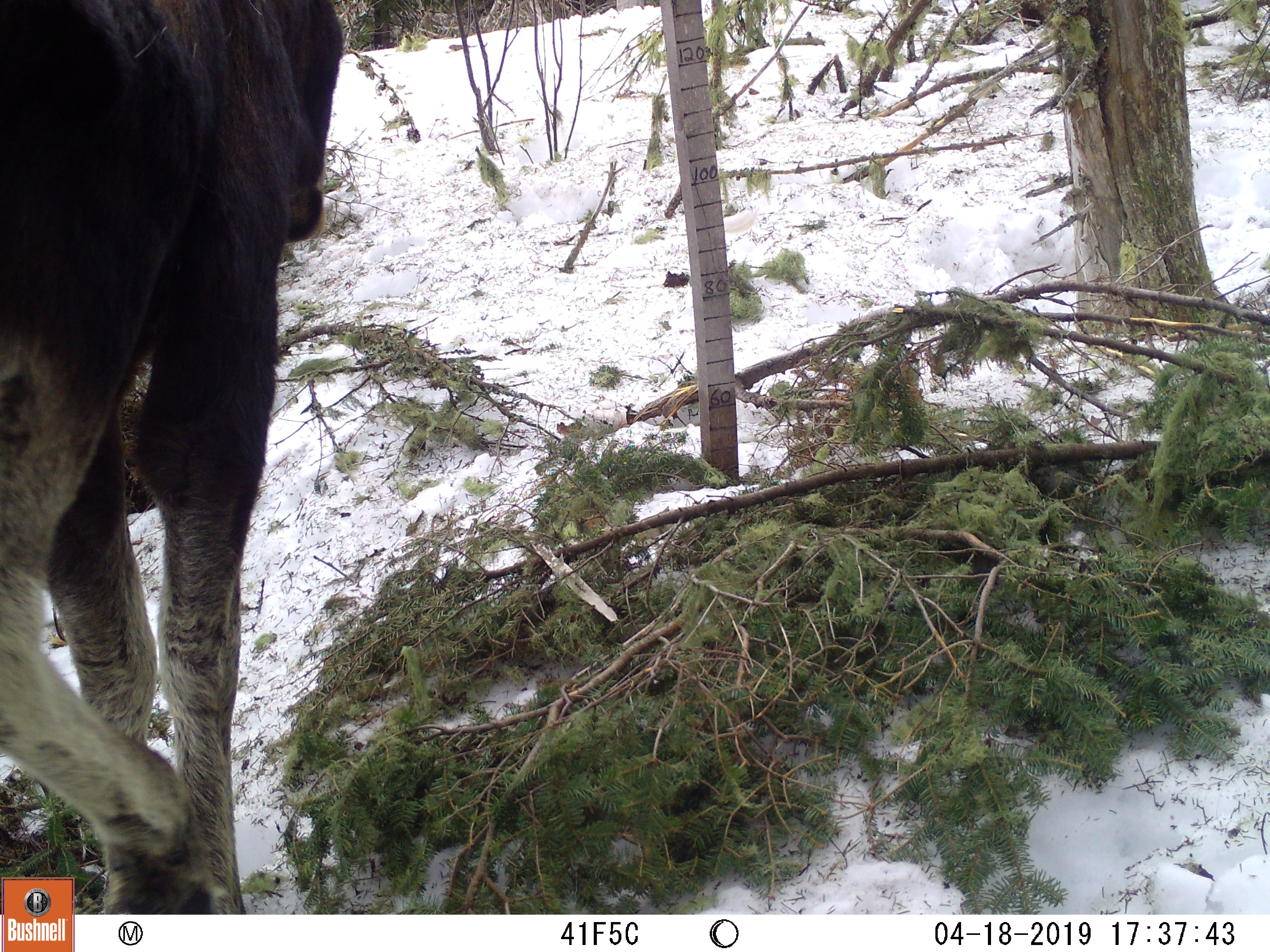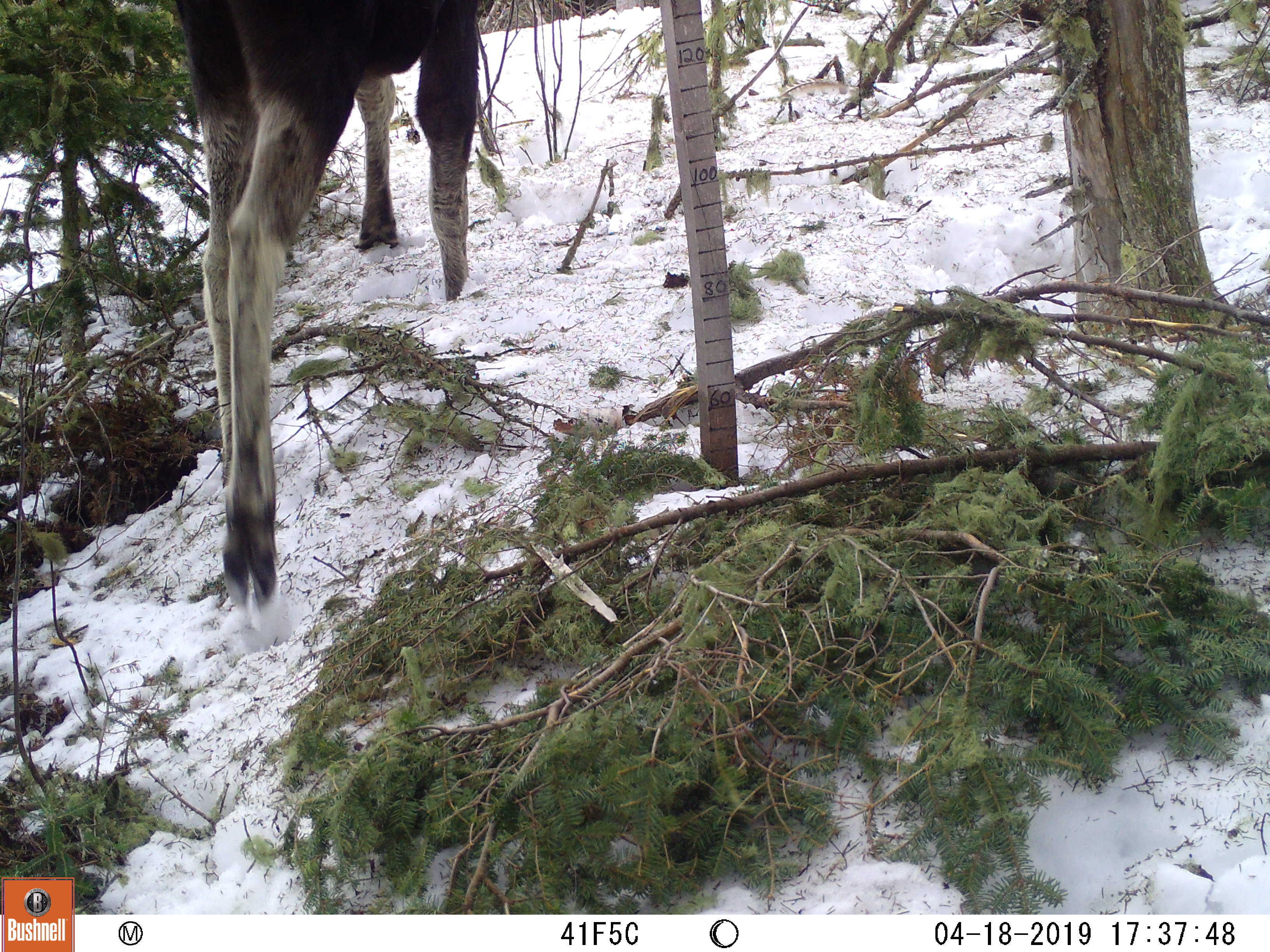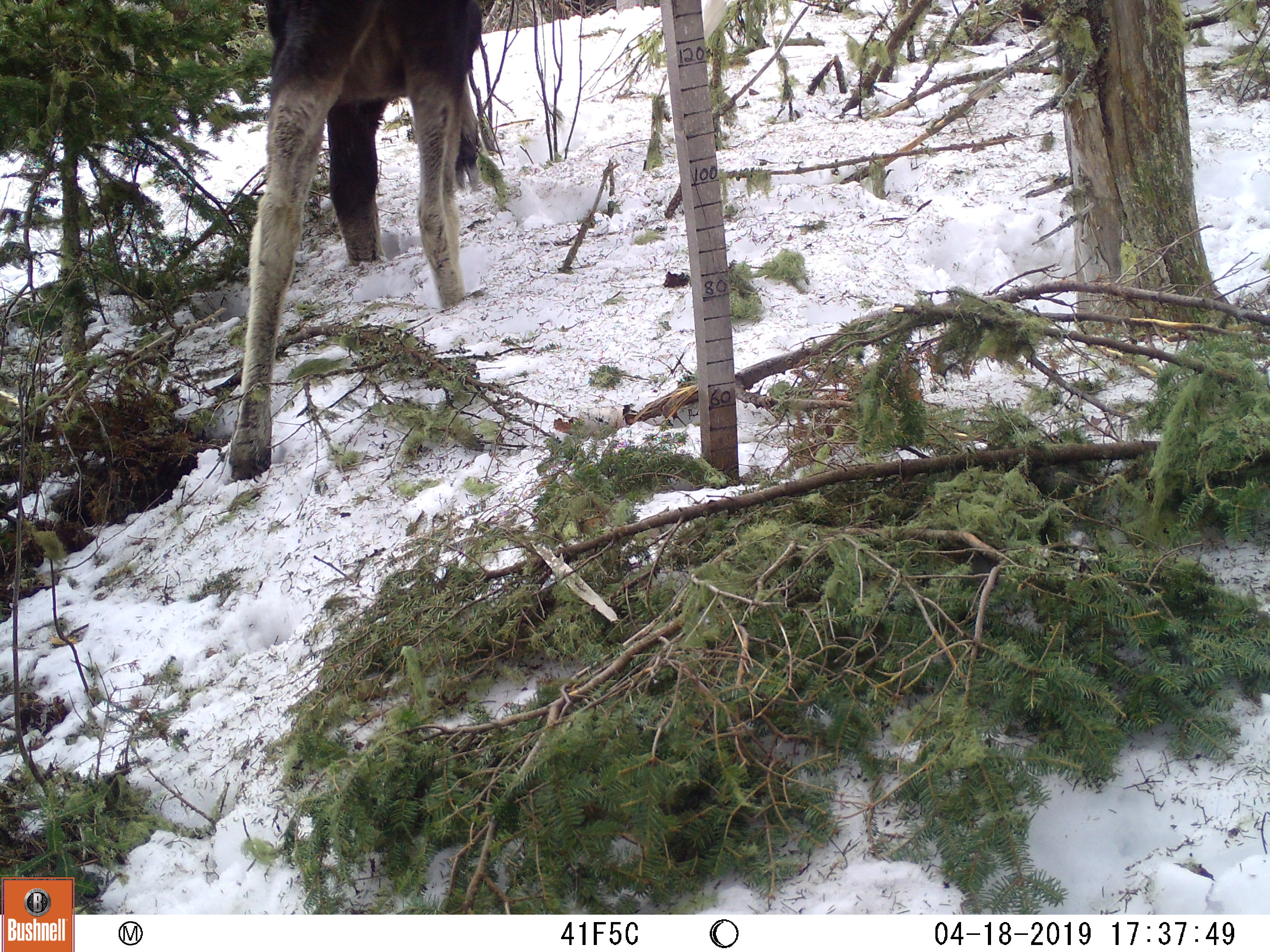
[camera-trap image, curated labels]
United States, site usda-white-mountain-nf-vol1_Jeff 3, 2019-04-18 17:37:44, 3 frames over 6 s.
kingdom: Animalia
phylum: Chordata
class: Mammalia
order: Artiodactyla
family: Cervidae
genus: Alces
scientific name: Alces alces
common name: moose